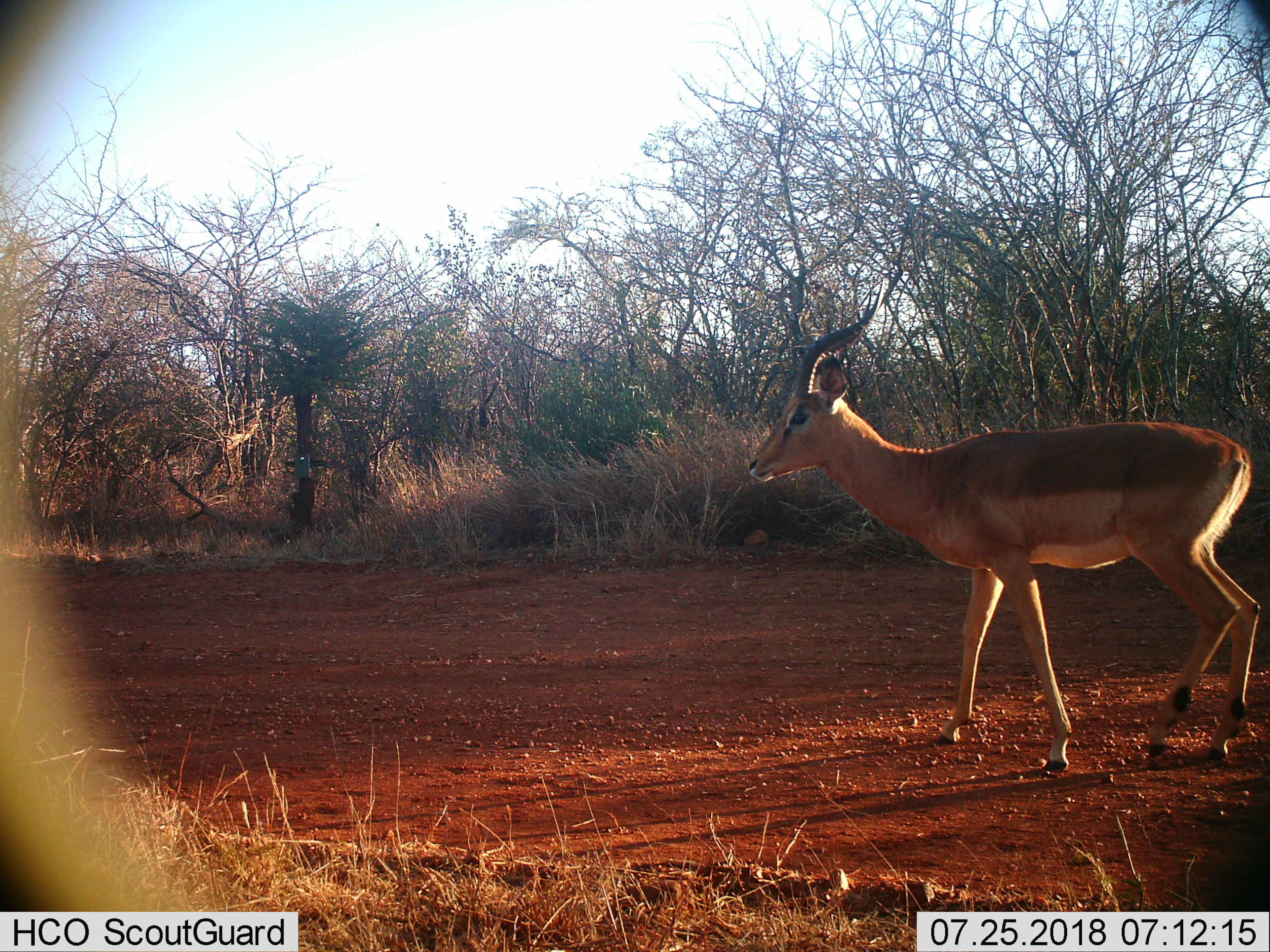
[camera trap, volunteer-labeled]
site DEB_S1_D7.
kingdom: Animalia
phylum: Chordata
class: Mammalia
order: Artiodactyla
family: Bovidae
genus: Aepyceros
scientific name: Aepyceros melampus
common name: impala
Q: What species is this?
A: Impala (Aepyceros melampus).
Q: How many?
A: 1.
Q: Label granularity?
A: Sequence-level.